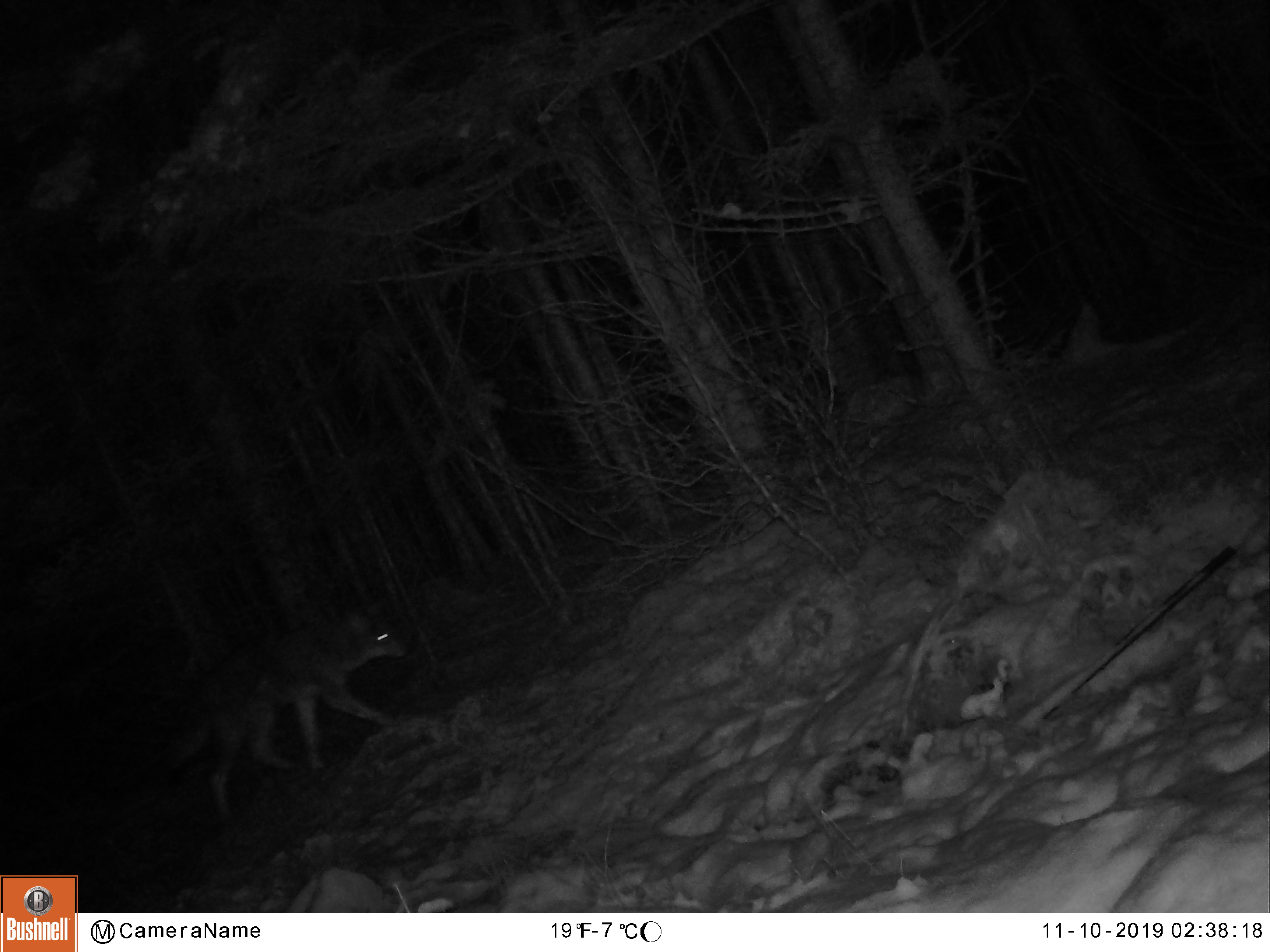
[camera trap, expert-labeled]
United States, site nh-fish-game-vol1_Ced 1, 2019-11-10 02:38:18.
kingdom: Animalia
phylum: Chordata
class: Mammalia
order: Carnivora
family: Canidae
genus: Canis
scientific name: Canis latrans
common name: coyote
Coyote (Canis latrans).